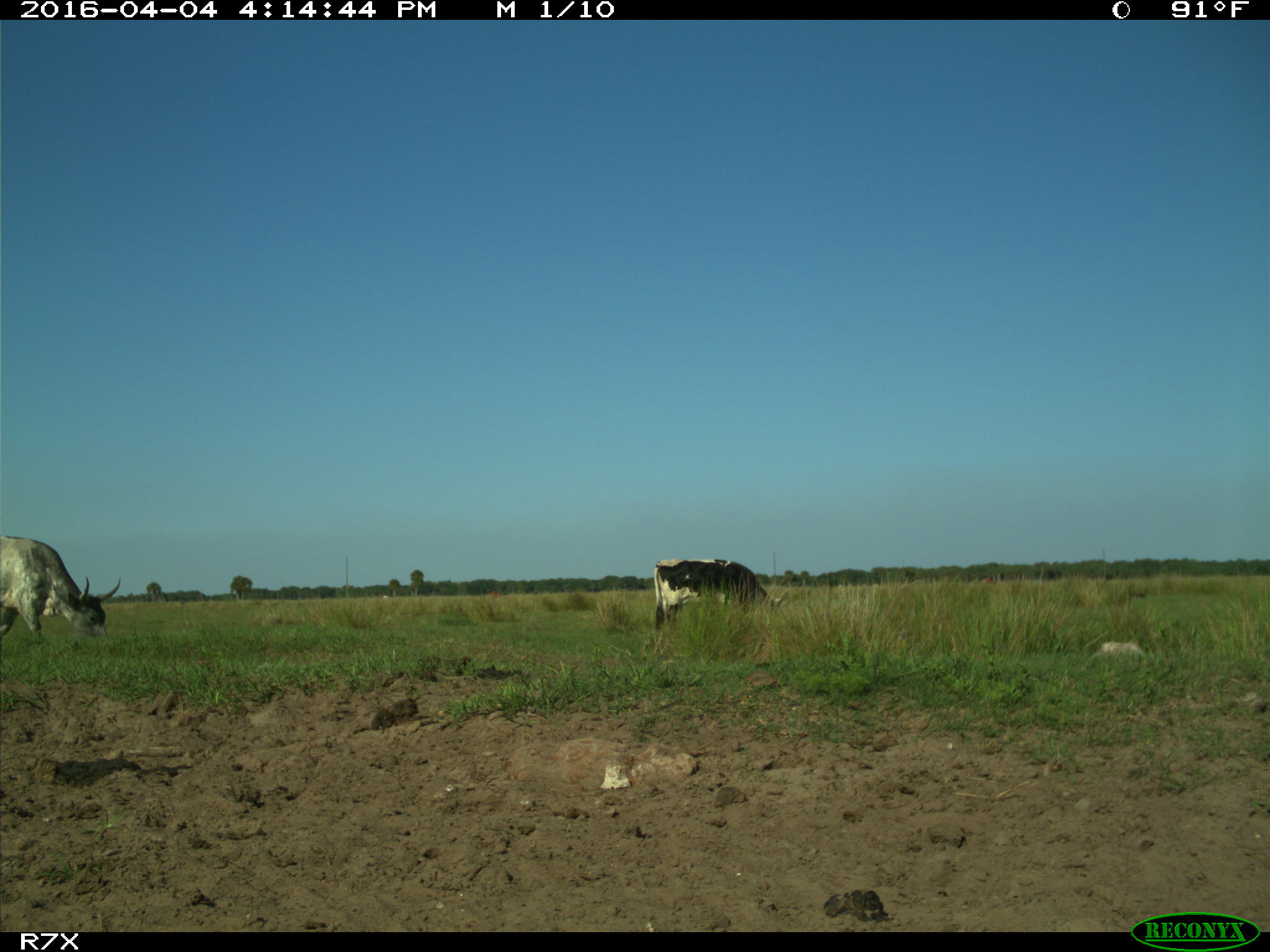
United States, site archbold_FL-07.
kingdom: Animalia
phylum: Chordata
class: Mammalia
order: Artiodactyla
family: Bovidae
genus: Bos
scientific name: Bos taurus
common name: domestic cow